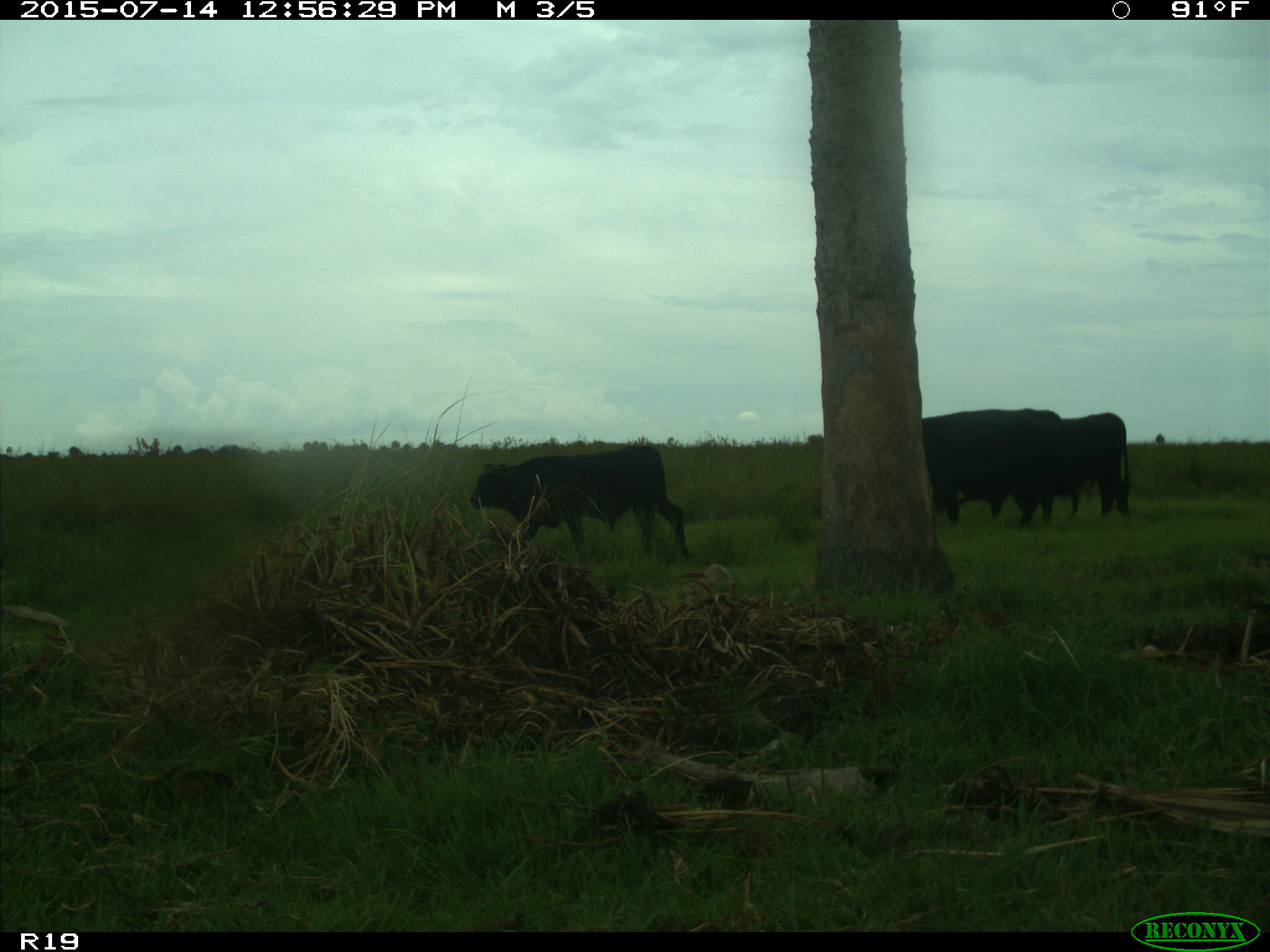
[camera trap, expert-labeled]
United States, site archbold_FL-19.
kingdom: Animalia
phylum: Chordata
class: Mammalia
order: Artiodactyla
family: Bovidae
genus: Bos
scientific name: Bos taurus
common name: domestic cow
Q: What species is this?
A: Bos taurus (domestic cow).